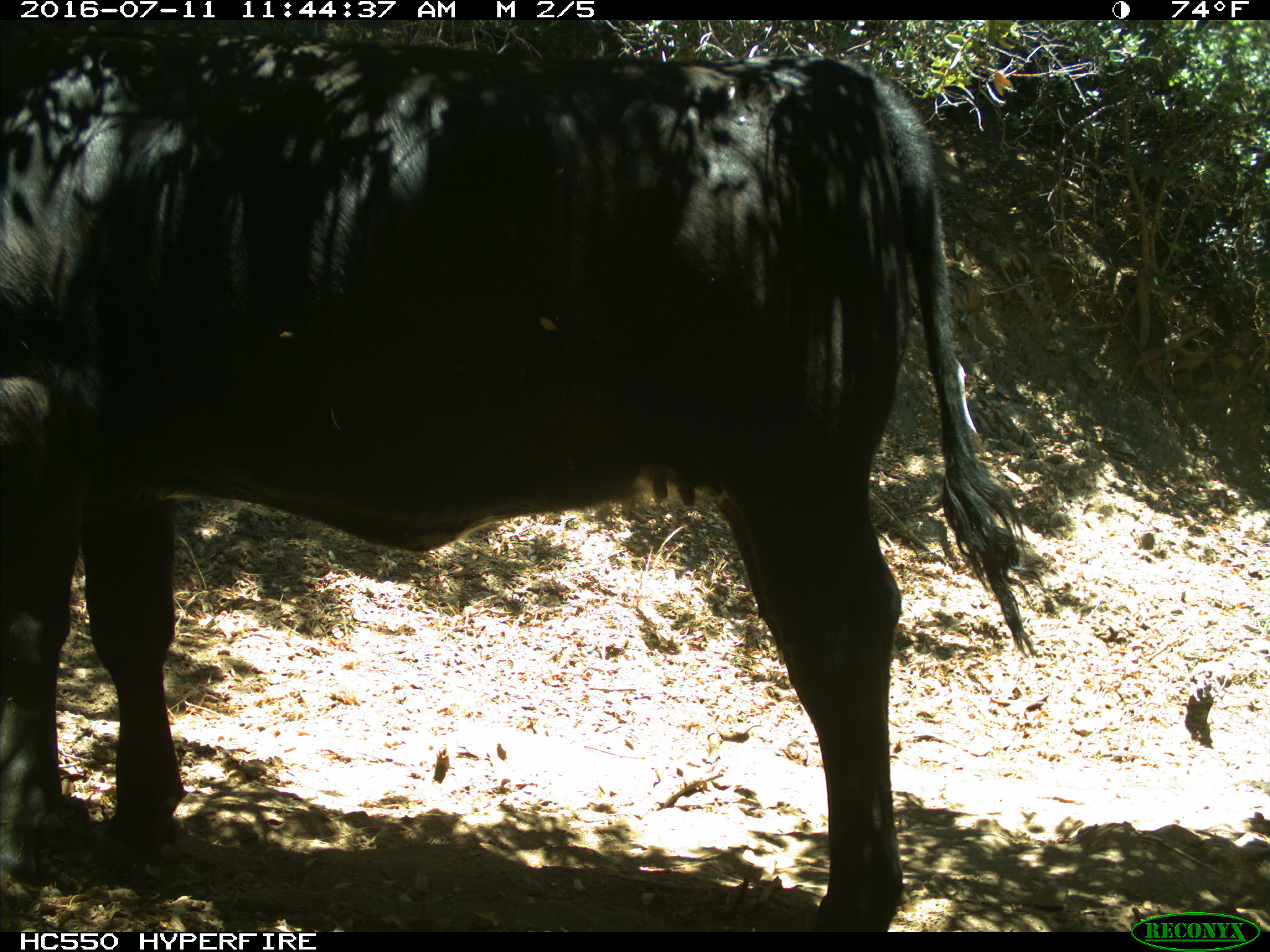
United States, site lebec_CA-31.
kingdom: Animalia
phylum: Chordata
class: Mammalia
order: Artiodactyla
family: Bovidae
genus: Bos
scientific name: Bos taurus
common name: domestic cow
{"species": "Bos taurus (domestic cow)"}